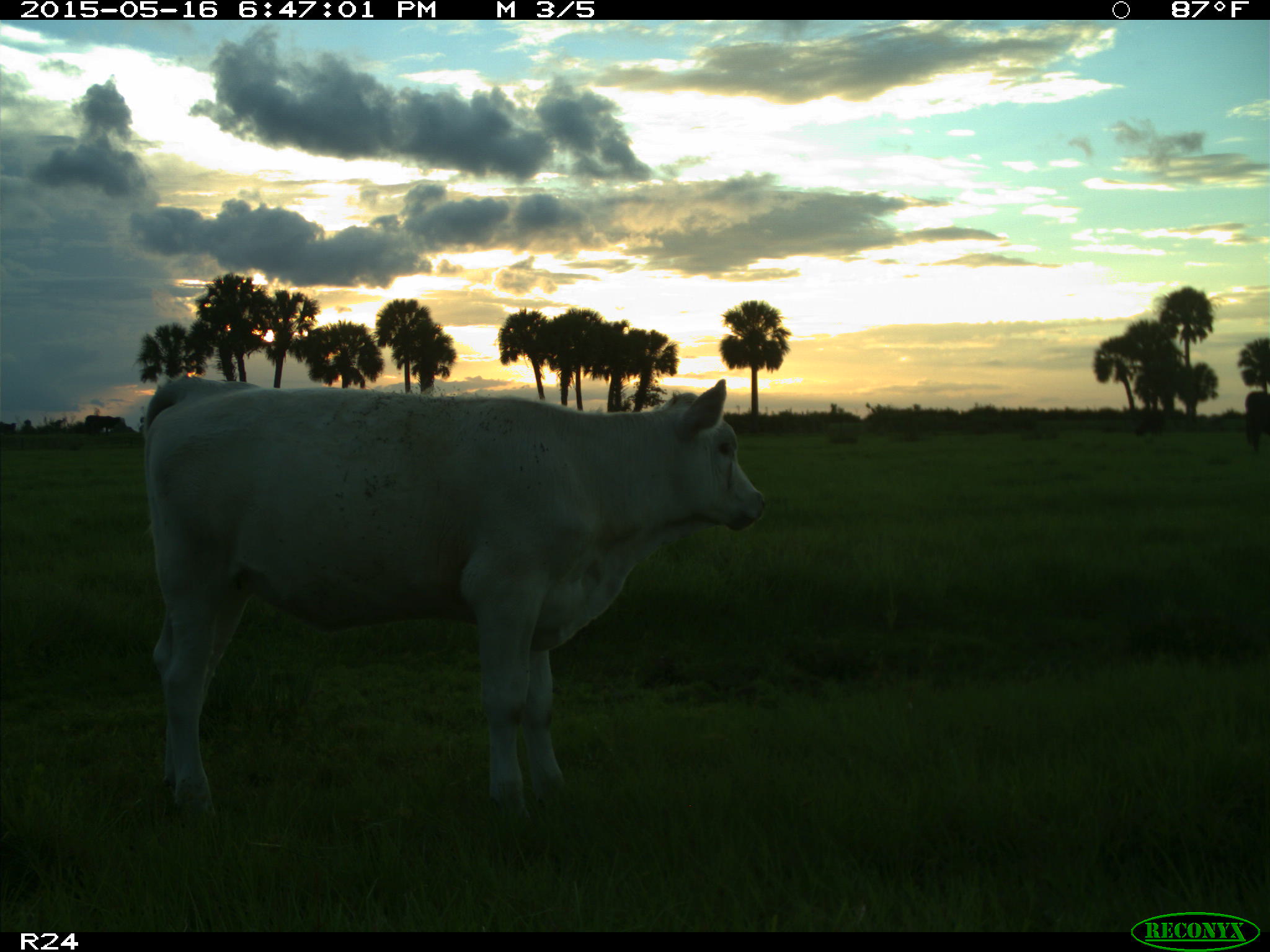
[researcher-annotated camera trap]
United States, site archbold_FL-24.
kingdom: Animalia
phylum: Chordata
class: Mammalia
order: Artiodactyla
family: Bovidae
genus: Bos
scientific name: Bos taurus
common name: domestic cow